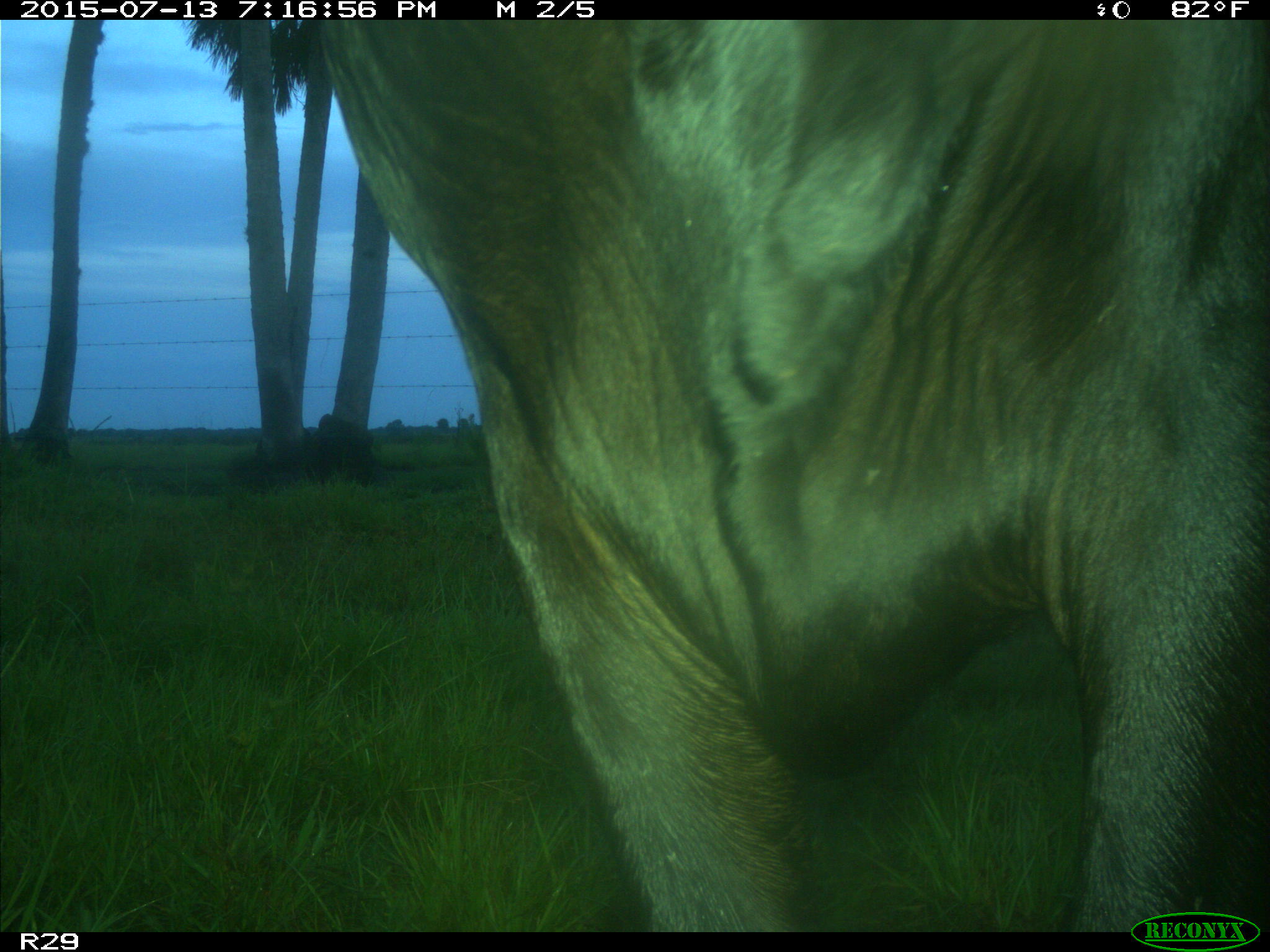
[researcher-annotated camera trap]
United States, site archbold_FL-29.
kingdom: Animalia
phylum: Chordata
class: Mammalia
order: Artiodactyla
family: Bovidae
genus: Bos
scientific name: Bos taurus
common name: domestic cow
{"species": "Bos taurus (domestic cow)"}